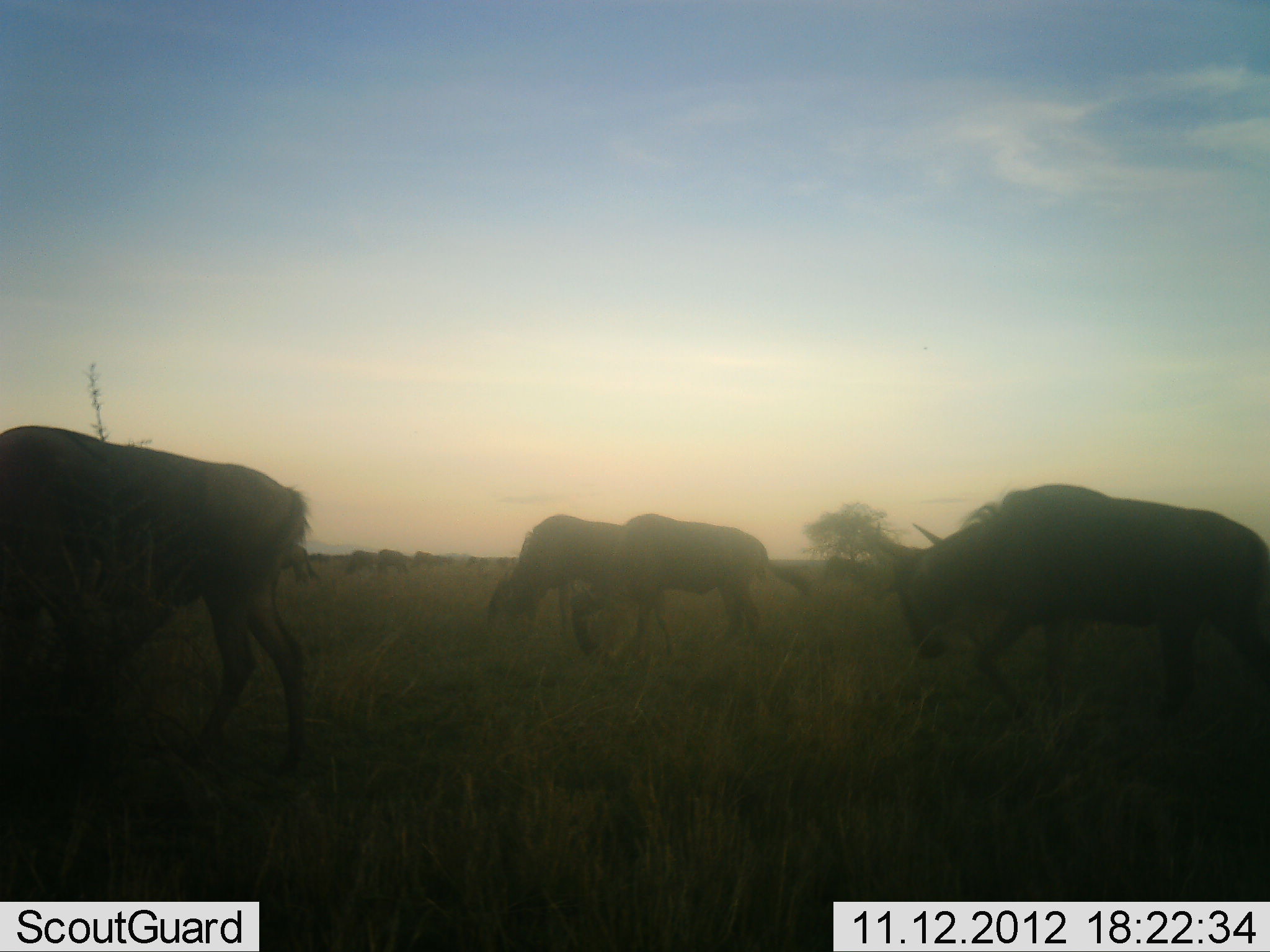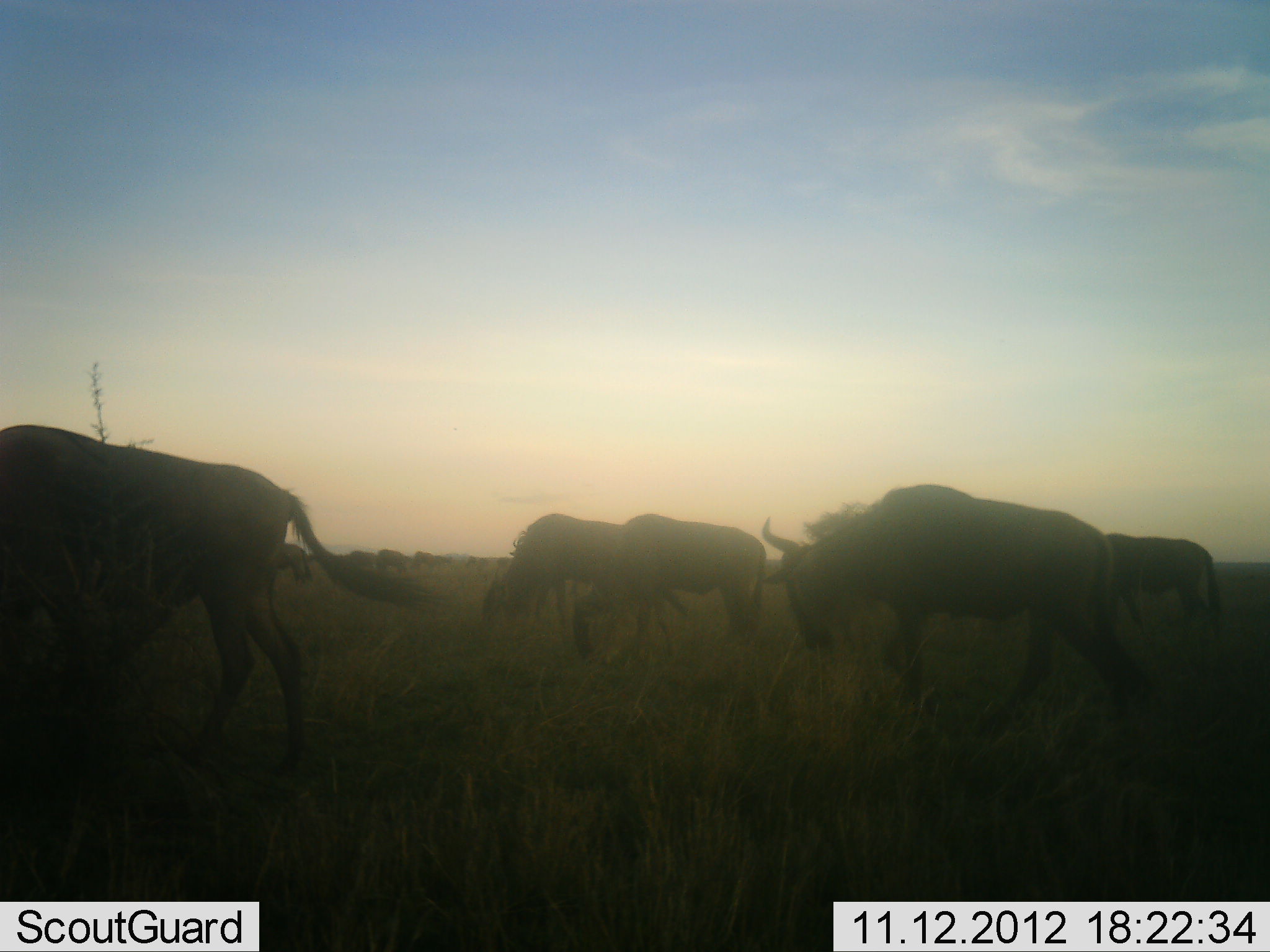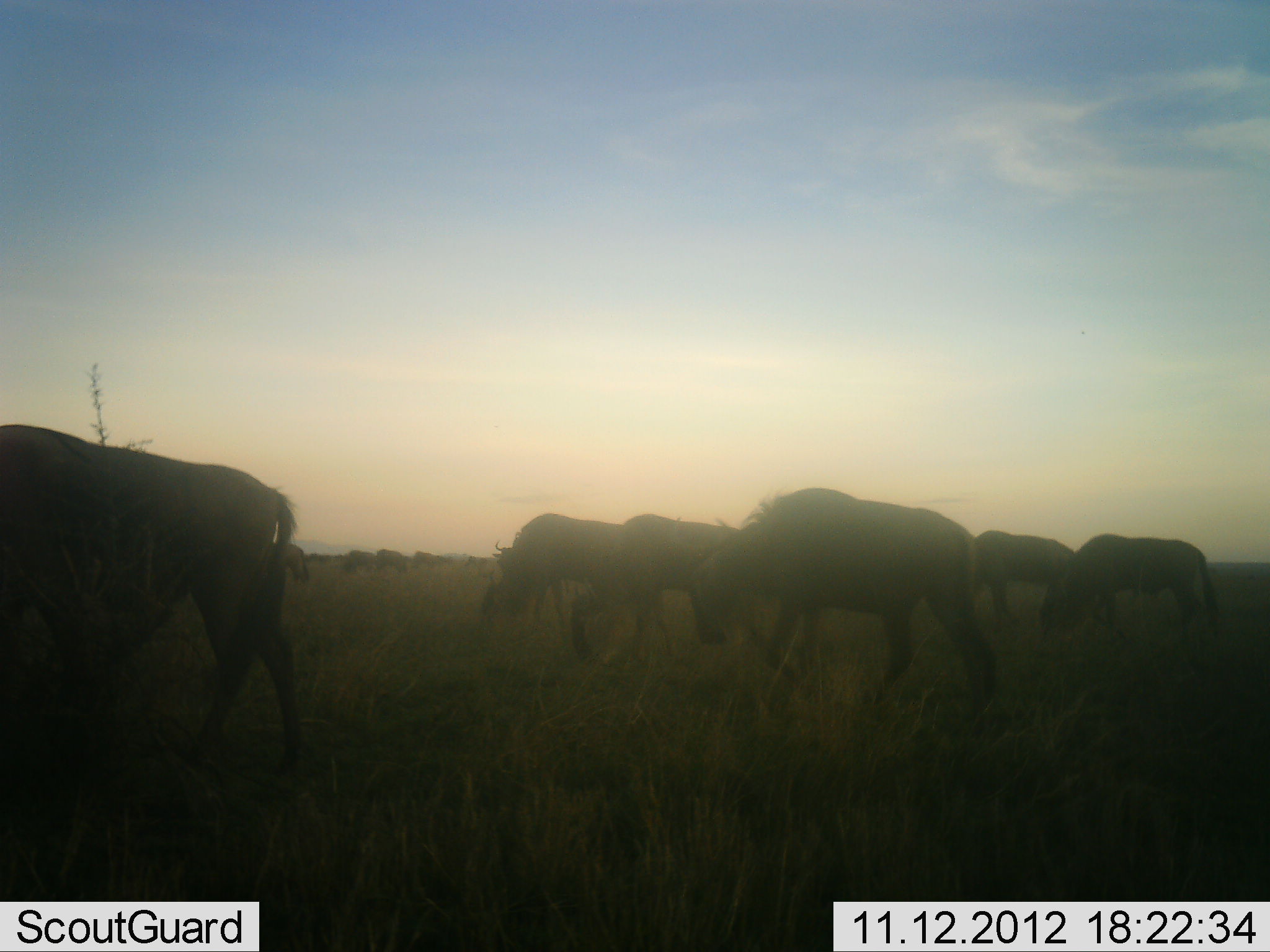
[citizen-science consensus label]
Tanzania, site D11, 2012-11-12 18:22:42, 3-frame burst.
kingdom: Animalia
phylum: Chordata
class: Mammalia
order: Artiodactyla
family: Bovidae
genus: Connochaetes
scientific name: Connochaetes taurinus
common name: blue wildebeest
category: wildebeest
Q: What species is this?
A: Wildebeest (blue wildebeest) (Connochaetes taurinus).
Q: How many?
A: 11-50.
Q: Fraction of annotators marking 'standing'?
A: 20%.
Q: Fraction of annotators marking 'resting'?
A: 0%.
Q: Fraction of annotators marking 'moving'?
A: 90%.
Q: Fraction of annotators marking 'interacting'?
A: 0%.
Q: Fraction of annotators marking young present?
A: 0%.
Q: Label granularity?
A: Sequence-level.